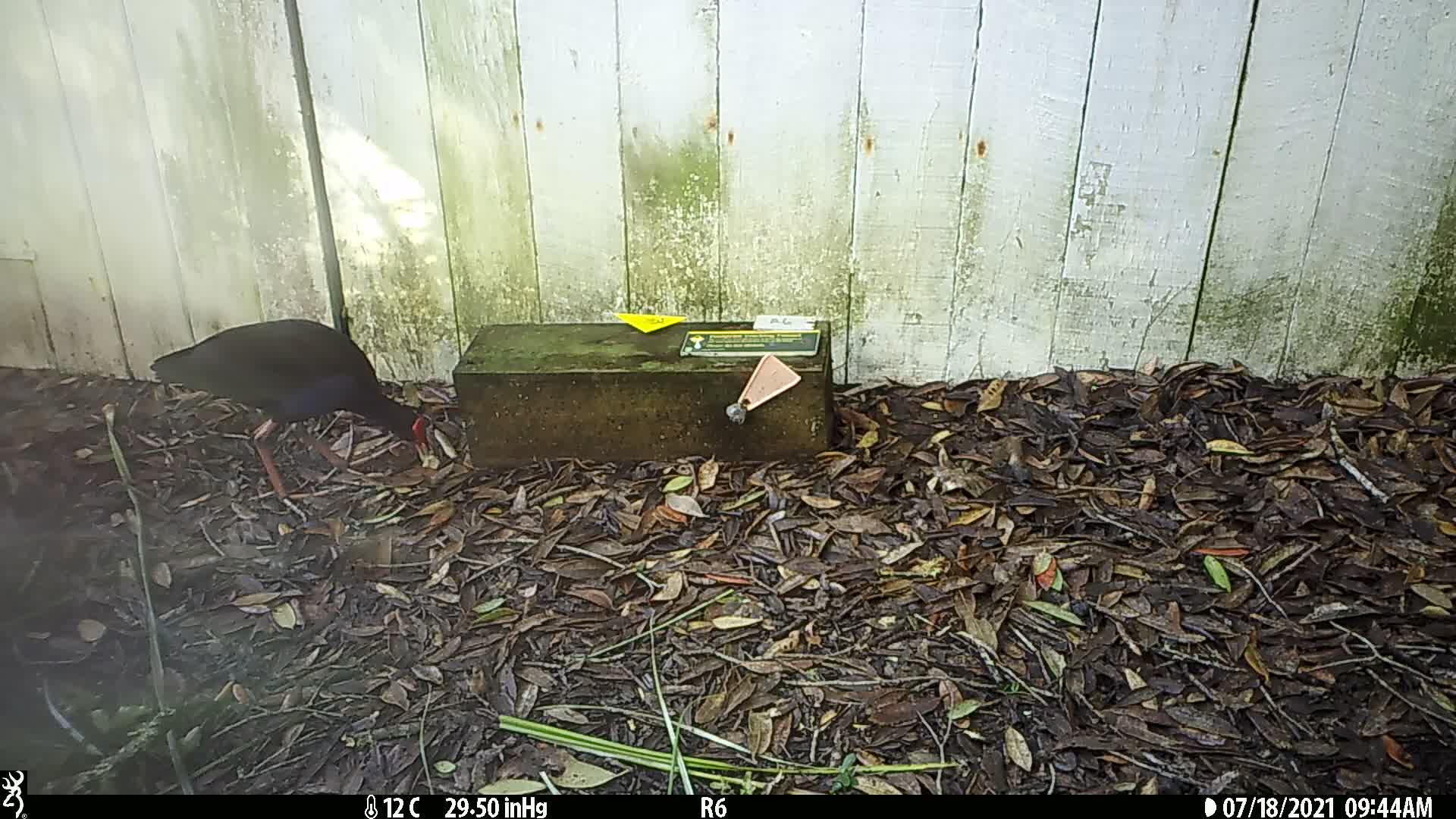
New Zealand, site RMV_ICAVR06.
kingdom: Animalia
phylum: Chordata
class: Aves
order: Gruiformes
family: Rallidae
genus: Porphyrio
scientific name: Porphyrio melanotus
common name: australasian swamphen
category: pukeko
Pukeko (australasian swamphen) (Porphyrio melanotus).